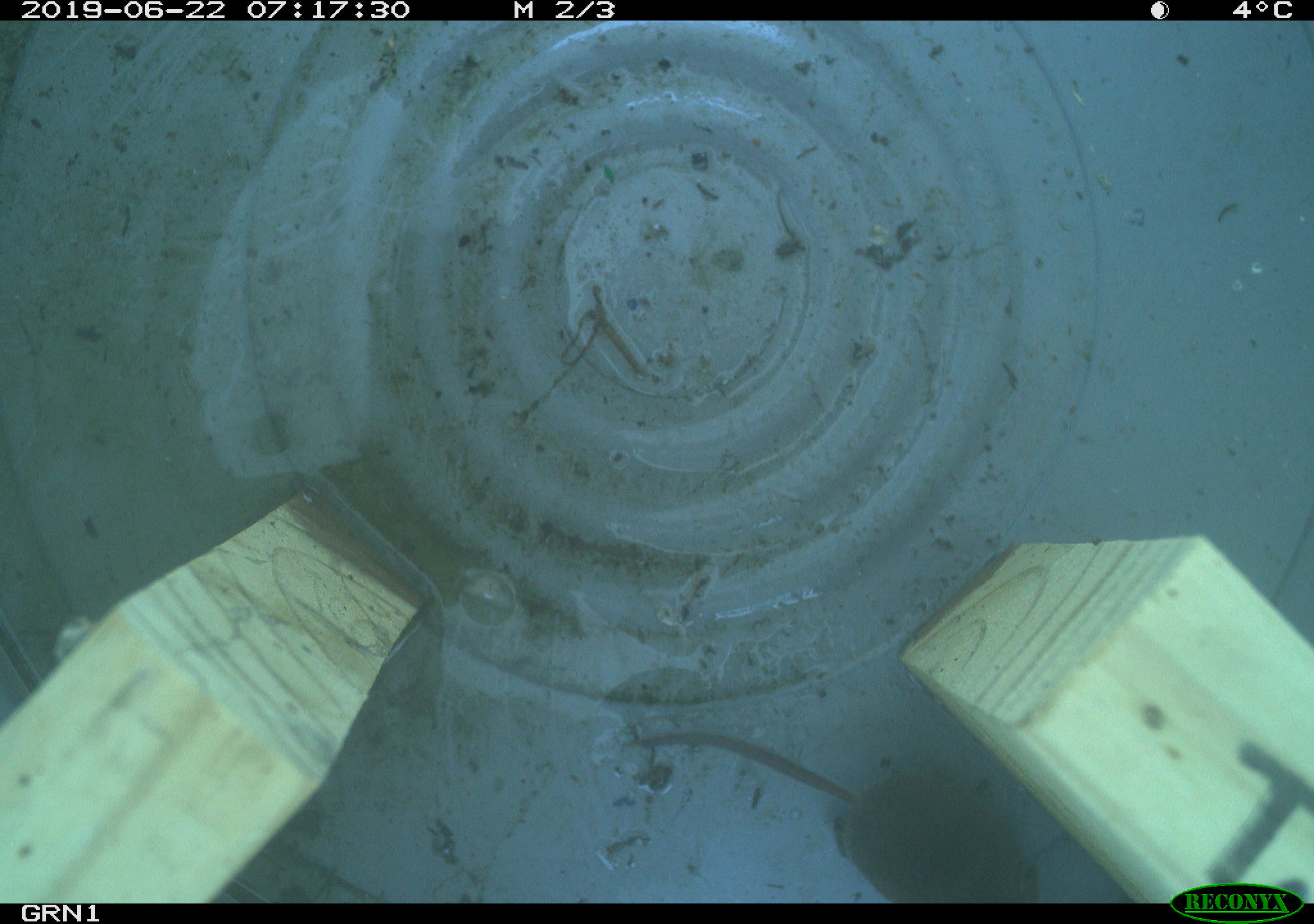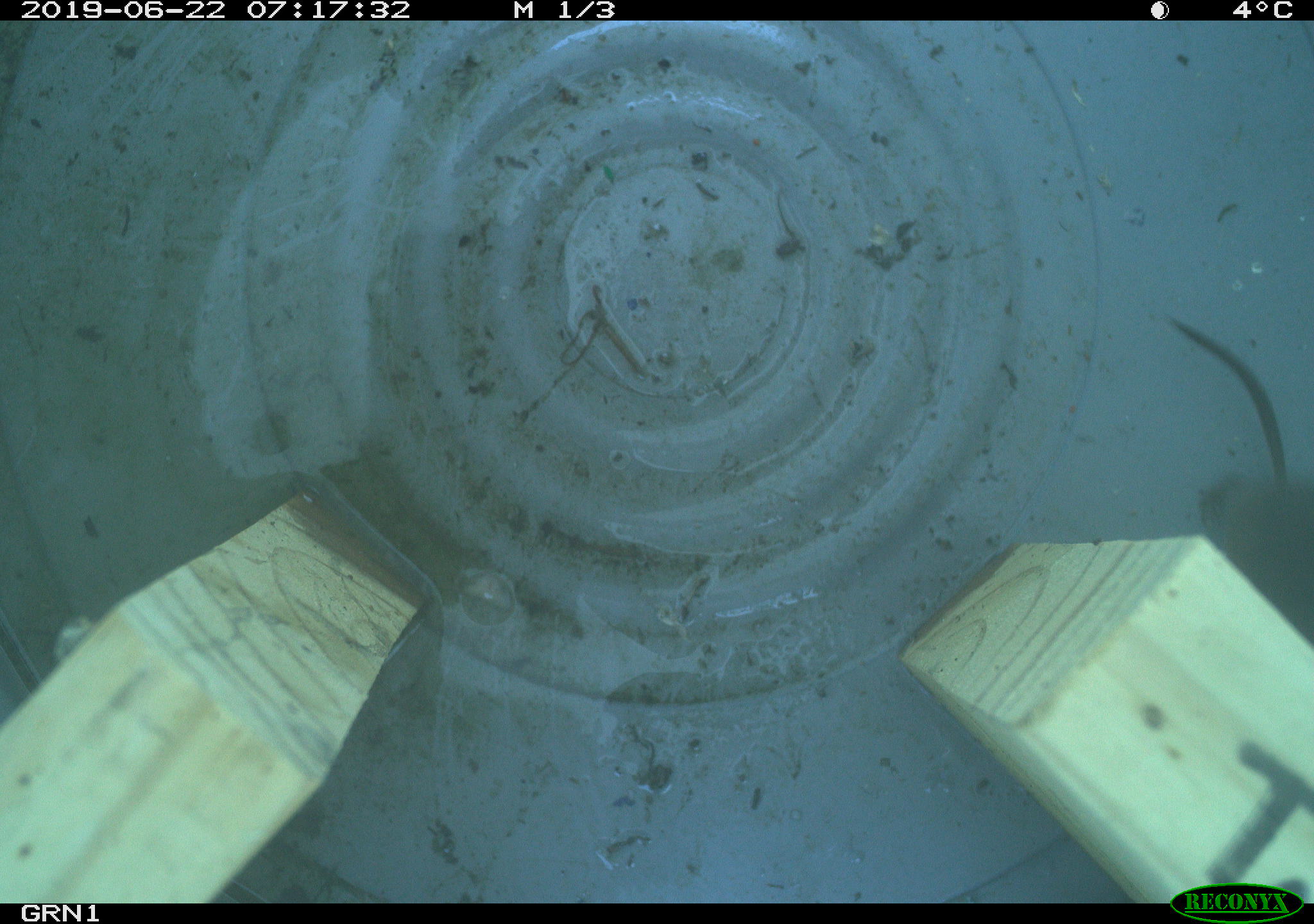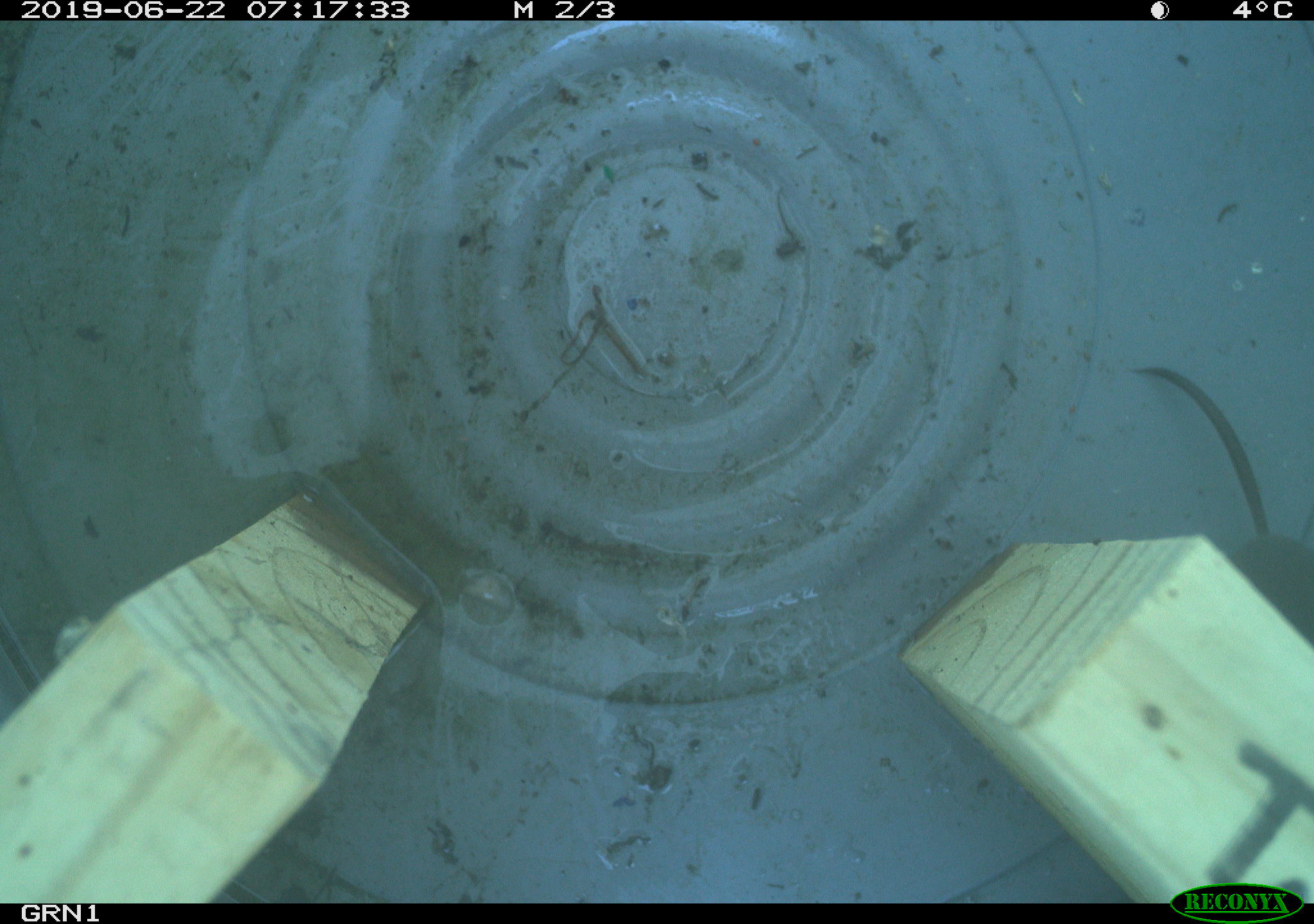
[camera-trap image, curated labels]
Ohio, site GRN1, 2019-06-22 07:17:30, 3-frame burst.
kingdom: Animalia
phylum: Chordata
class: Mammalia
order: Eulipotyphla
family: Soricidae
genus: Sorex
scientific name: Sorex cinereus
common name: masked shrew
Masked shrew (Sorex cinereus).